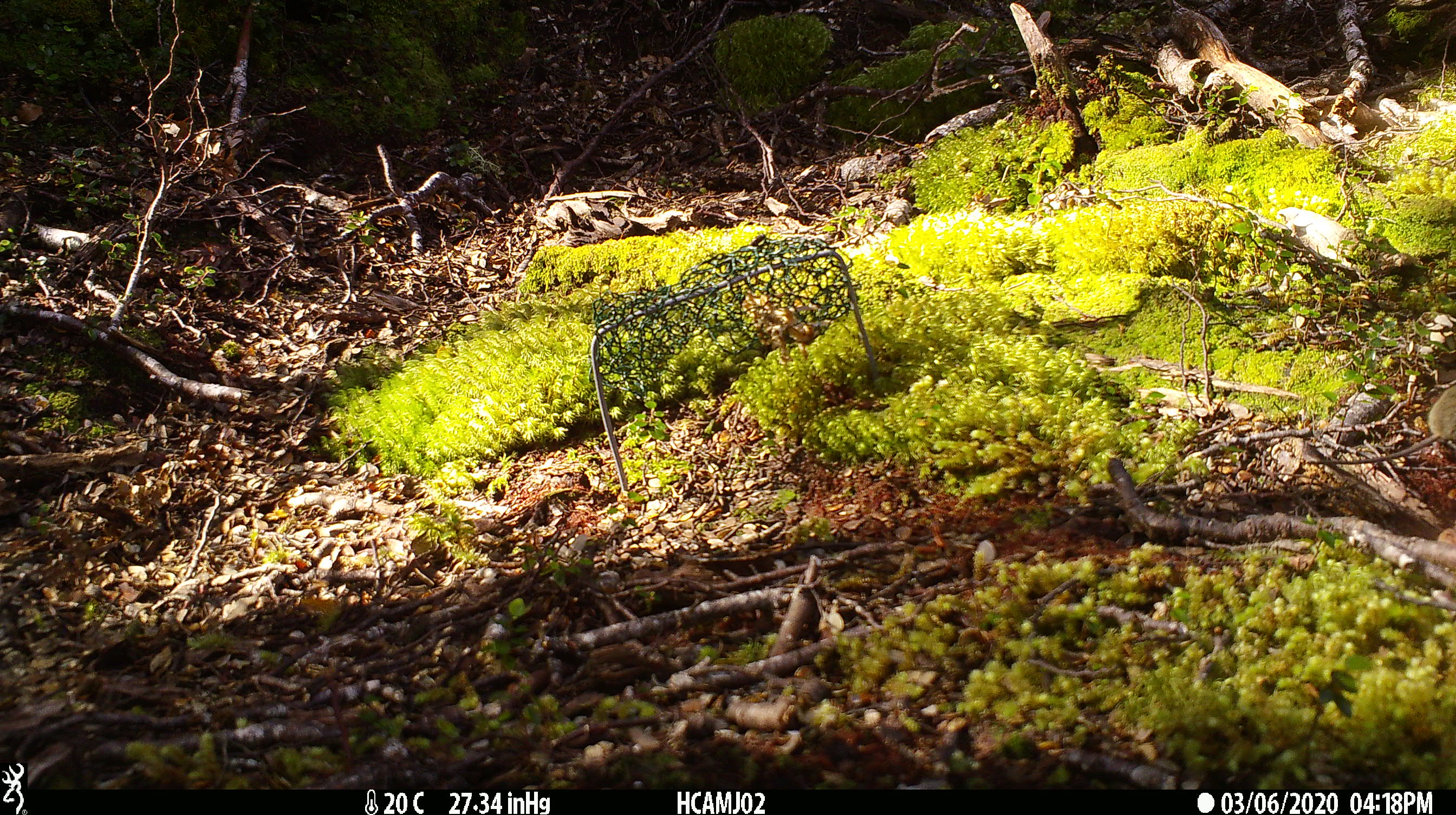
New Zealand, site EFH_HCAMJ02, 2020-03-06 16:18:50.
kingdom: Animalia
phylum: Chordata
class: Mammalia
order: Rodentia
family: Muridae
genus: Mus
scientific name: Mus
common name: mouse